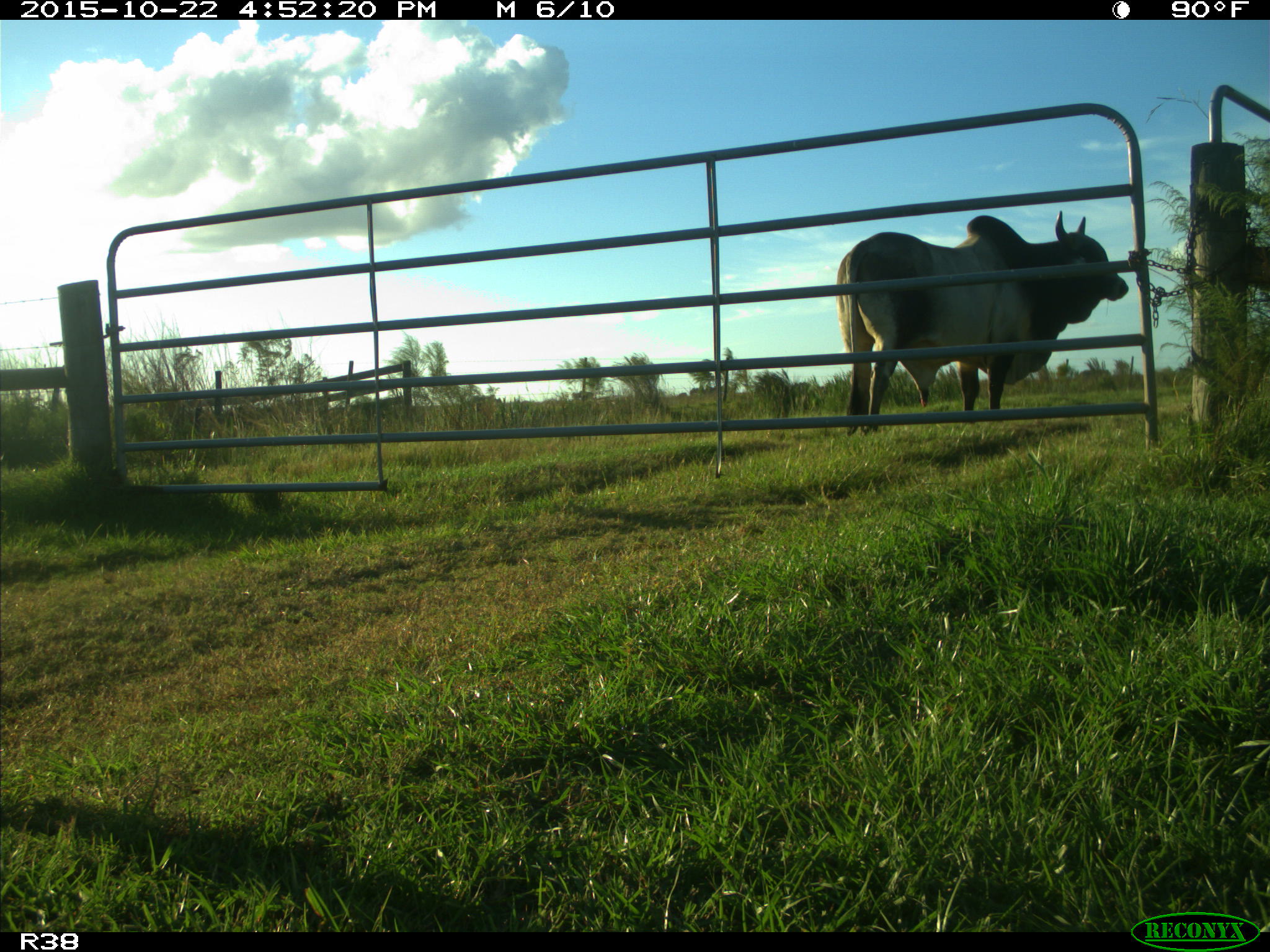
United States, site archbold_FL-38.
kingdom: Animalia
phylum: Chordata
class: Mammalia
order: Artiodactyla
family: Bovidae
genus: Bos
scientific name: Bos taurus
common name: domestic cow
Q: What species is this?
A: Bos taurus (domestic cow).